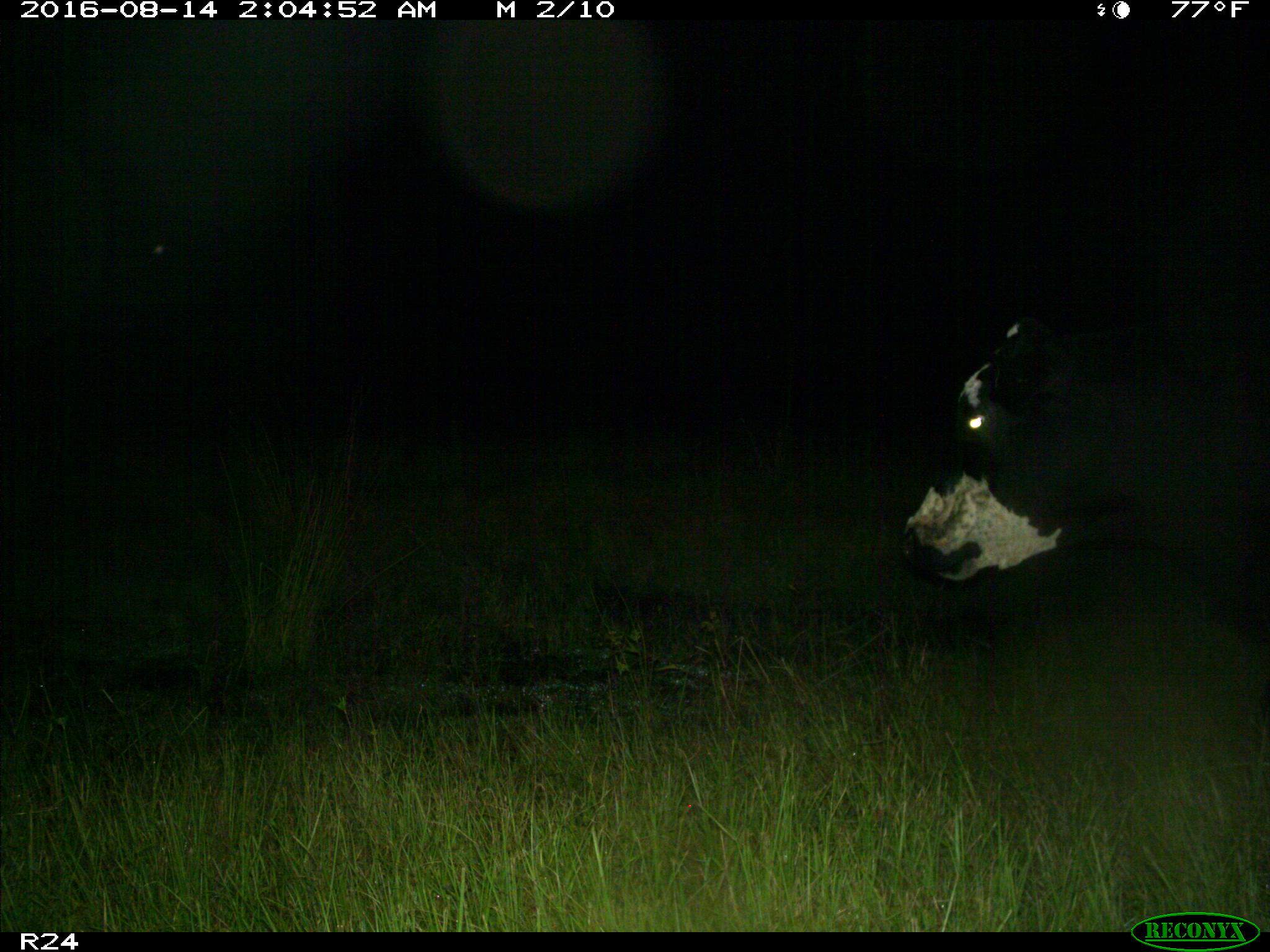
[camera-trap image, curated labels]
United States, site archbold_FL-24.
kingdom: Animalia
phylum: Chordata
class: Mammalia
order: Artiodactyla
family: Bovidae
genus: Bos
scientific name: Bos taurus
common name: domestic cow